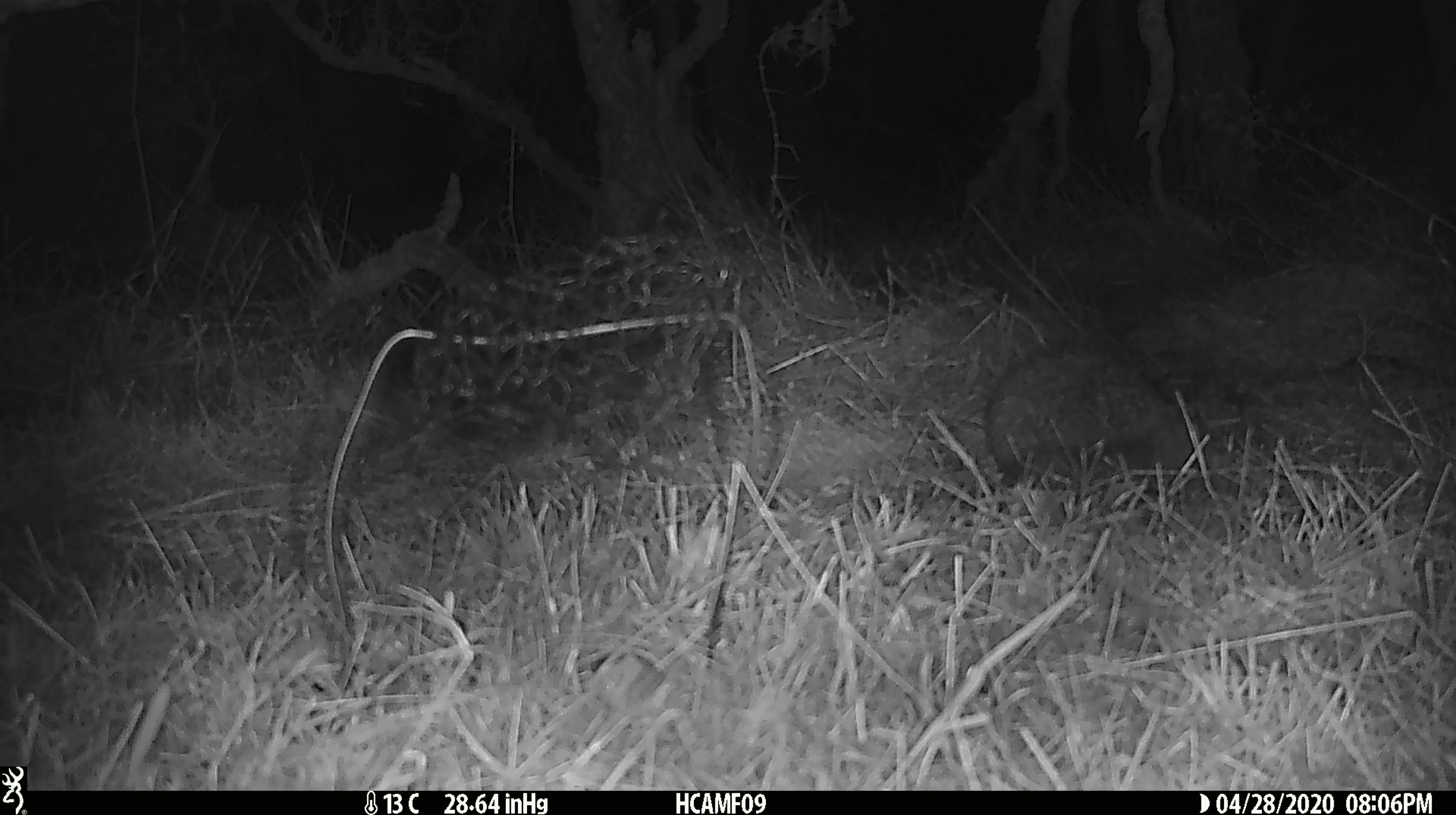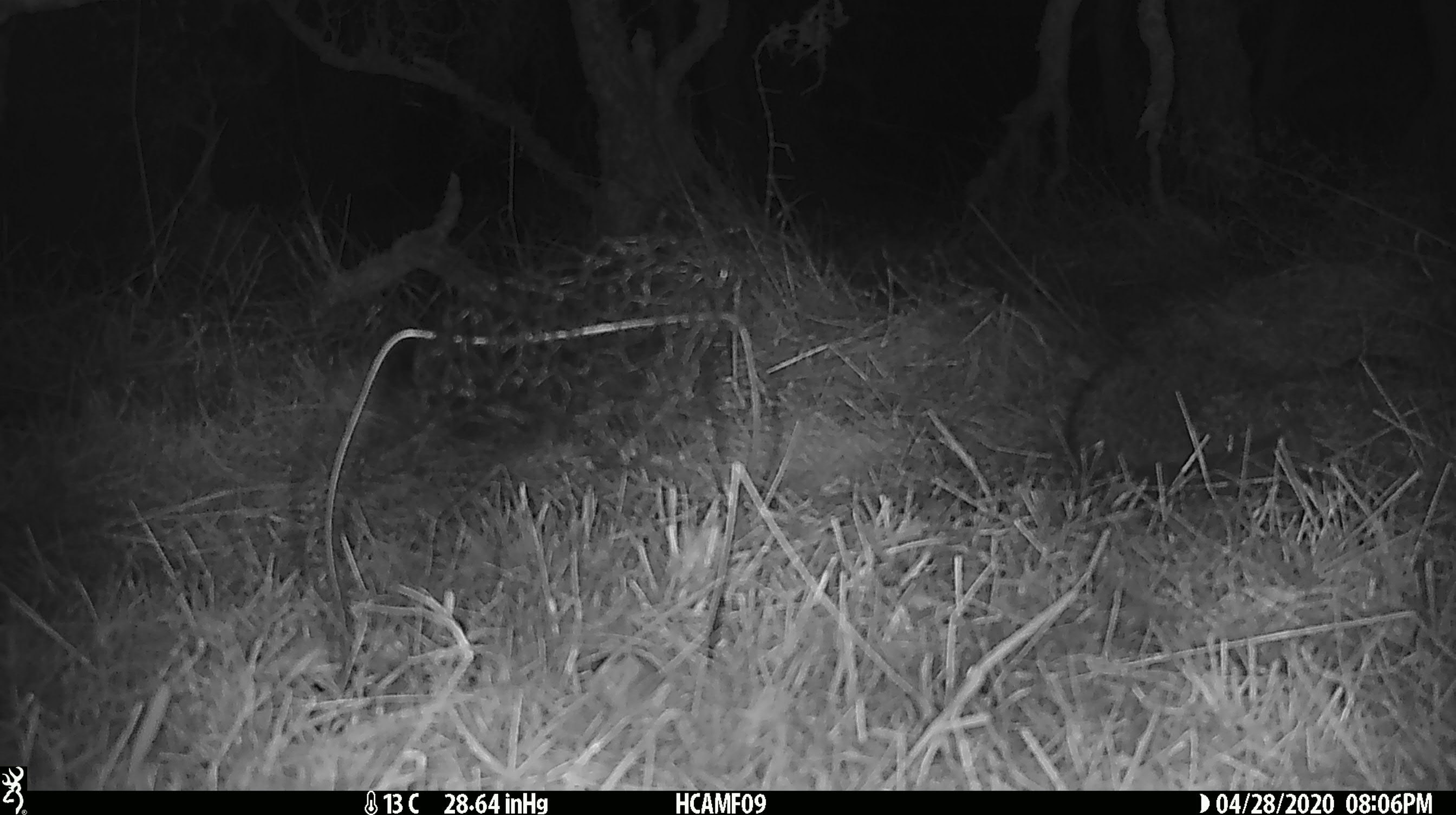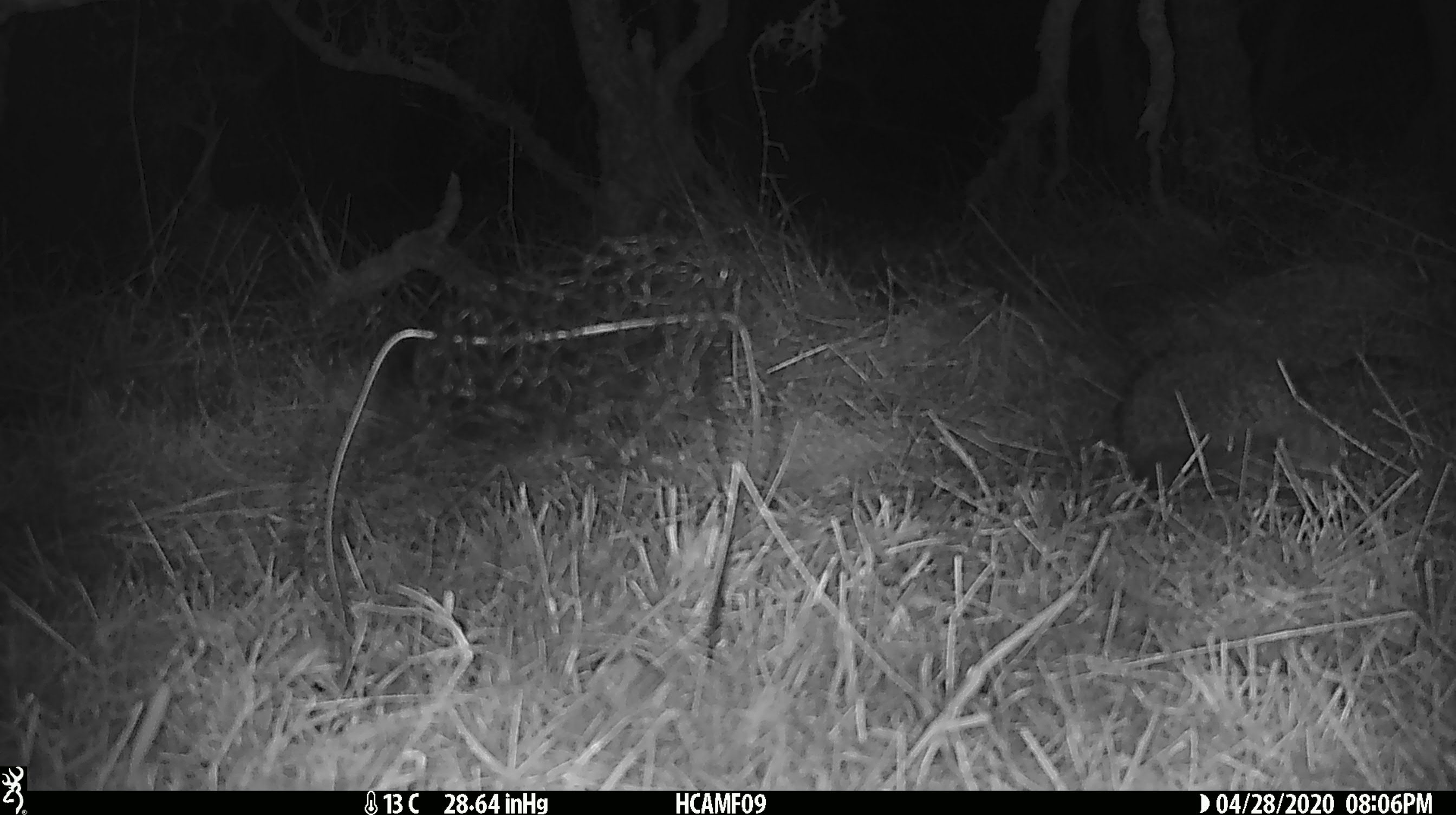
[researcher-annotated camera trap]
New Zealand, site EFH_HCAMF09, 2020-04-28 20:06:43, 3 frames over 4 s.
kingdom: Animalia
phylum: Chordata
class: Mammalia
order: Eulipotyphla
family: Erinaceidae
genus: Erinaceus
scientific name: Erinaceus europaeus europaeus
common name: european hedgehog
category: hedgehog